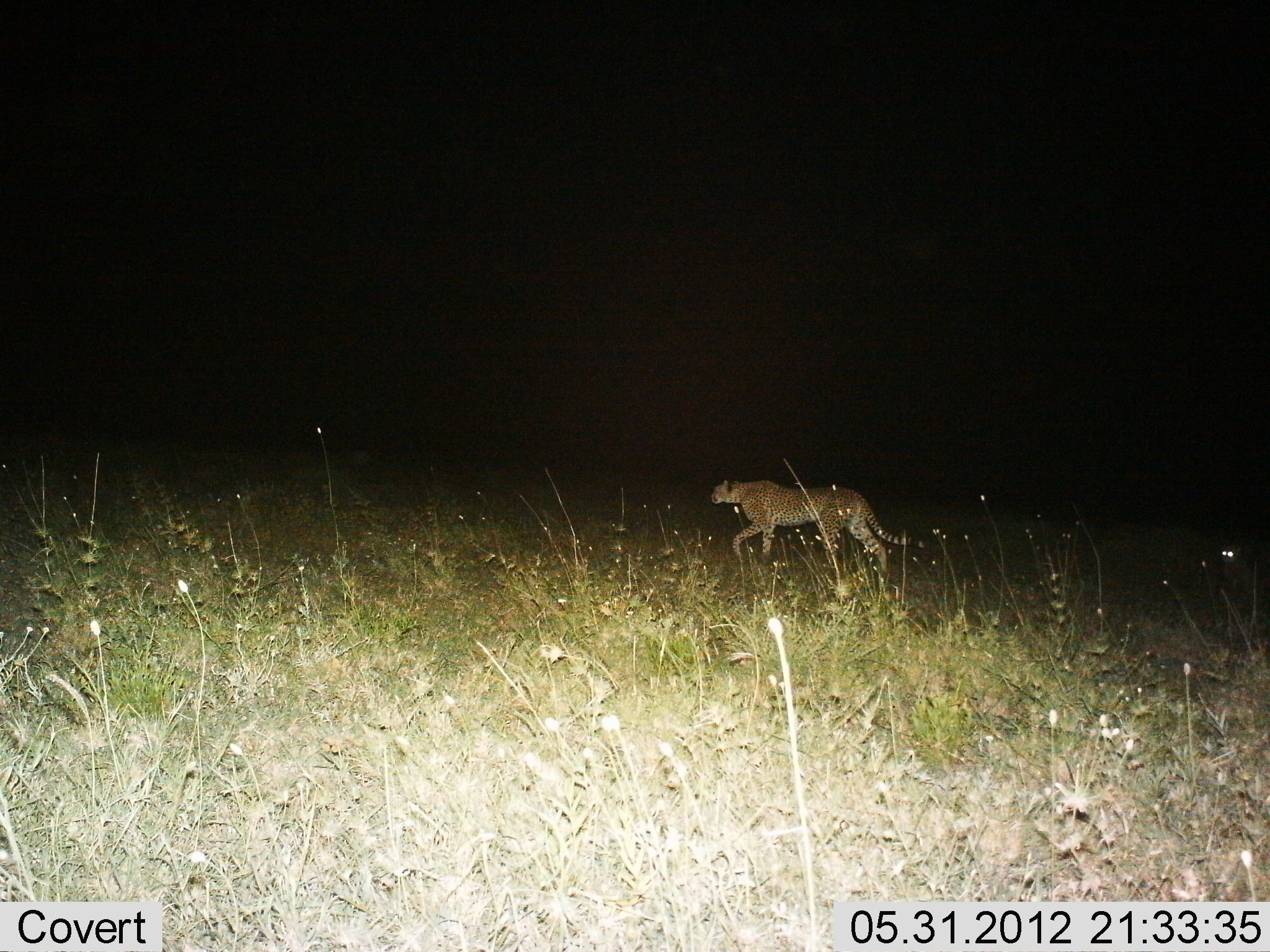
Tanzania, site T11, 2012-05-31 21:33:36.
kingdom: Animalia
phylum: Chordata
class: Mammalia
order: Carnivora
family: Felidae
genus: Acinonyx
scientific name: Acinonyx jubatus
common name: cheetah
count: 1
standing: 0%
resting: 0%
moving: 100%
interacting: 0%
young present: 0%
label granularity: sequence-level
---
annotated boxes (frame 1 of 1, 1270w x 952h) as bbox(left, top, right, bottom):
animal: bbox(709, 477, 912, 573)